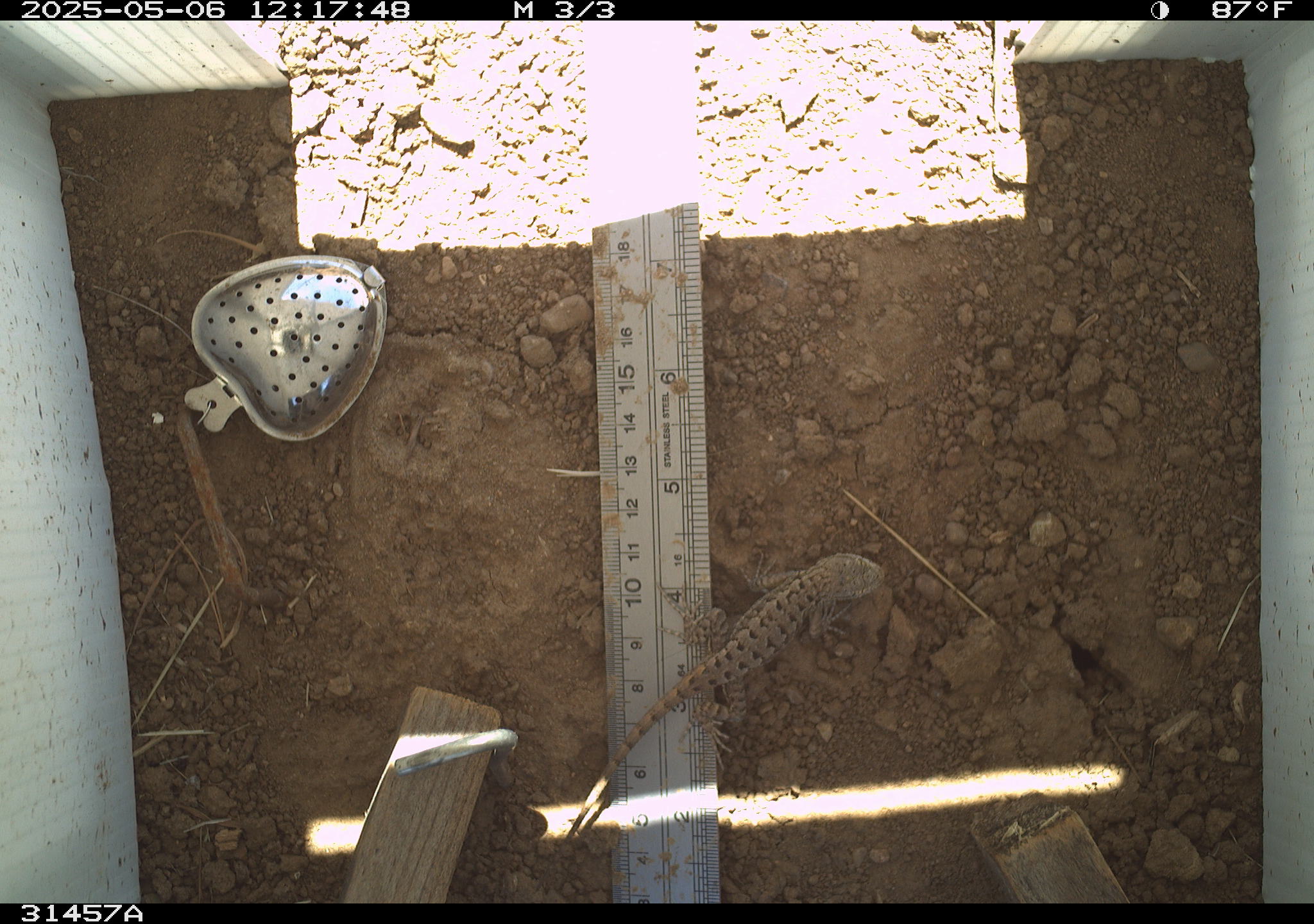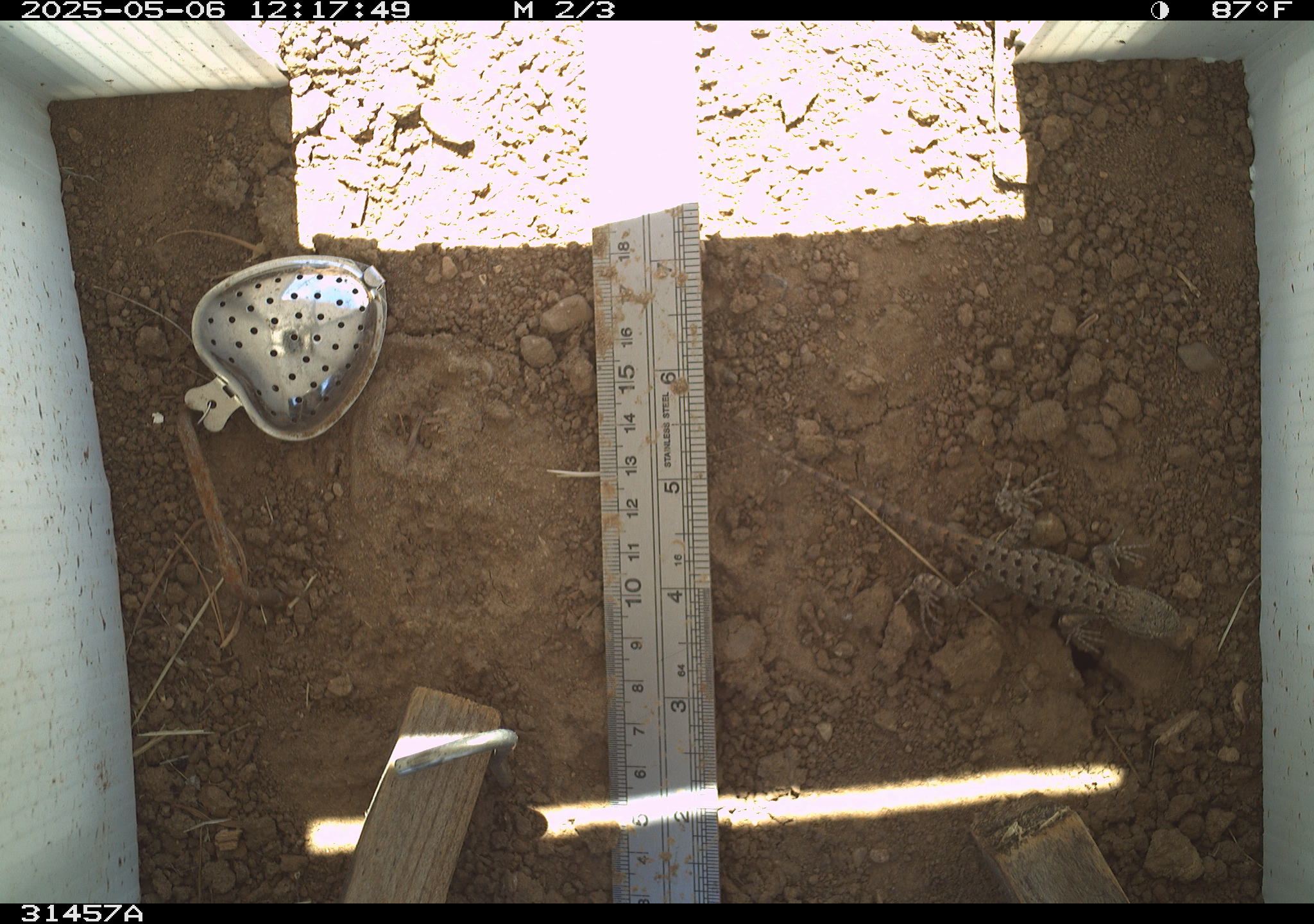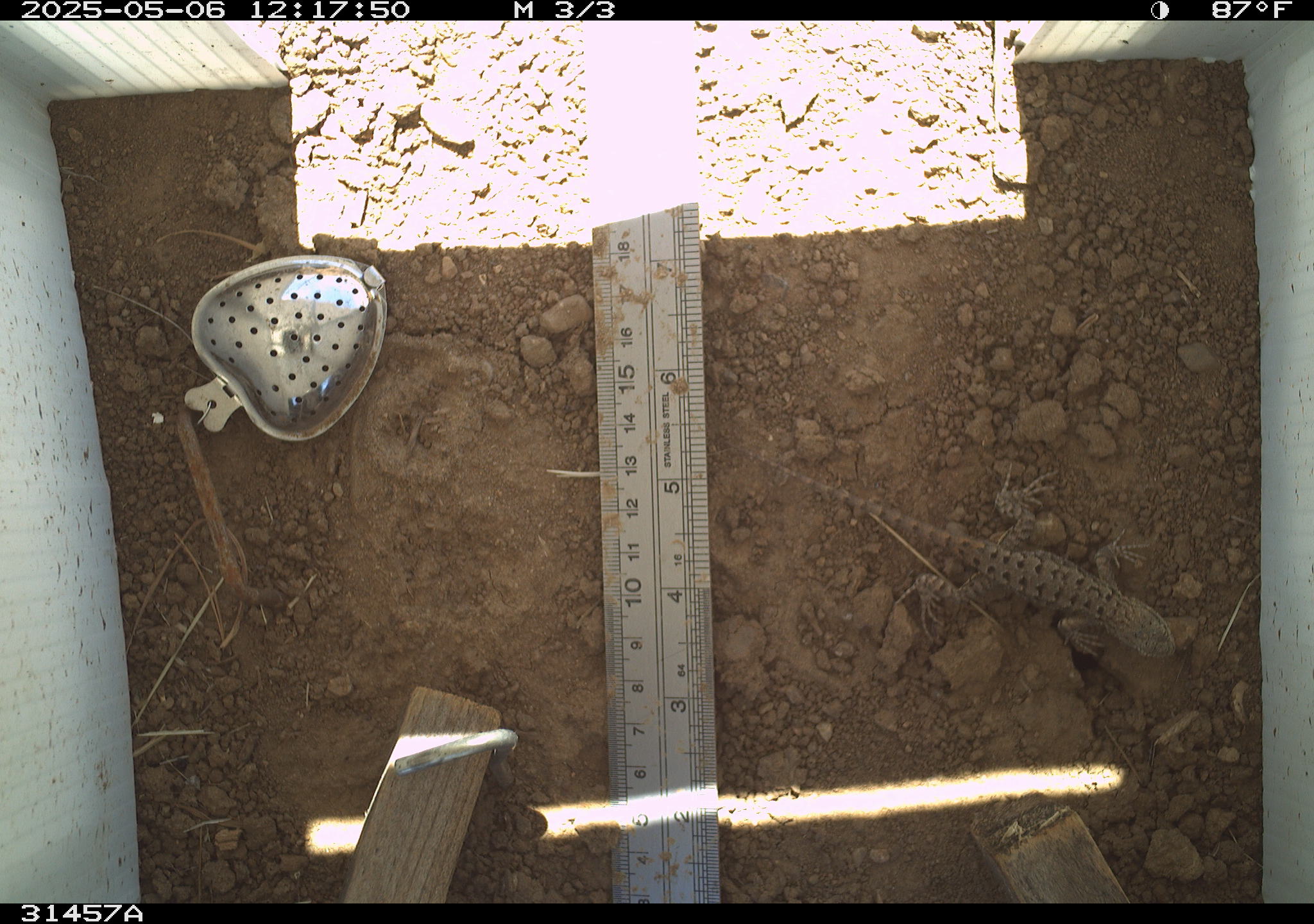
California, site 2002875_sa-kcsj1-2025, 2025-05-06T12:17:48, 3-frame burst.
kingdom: Animalia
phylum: Chordata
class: Reptilia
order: Squamata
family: Phrynosomatidae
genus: Sceloporus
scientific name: Sceloporus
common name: spiny lizards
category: sceloporus species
Sceloporus species (spiny lizards) (Sceloporus).